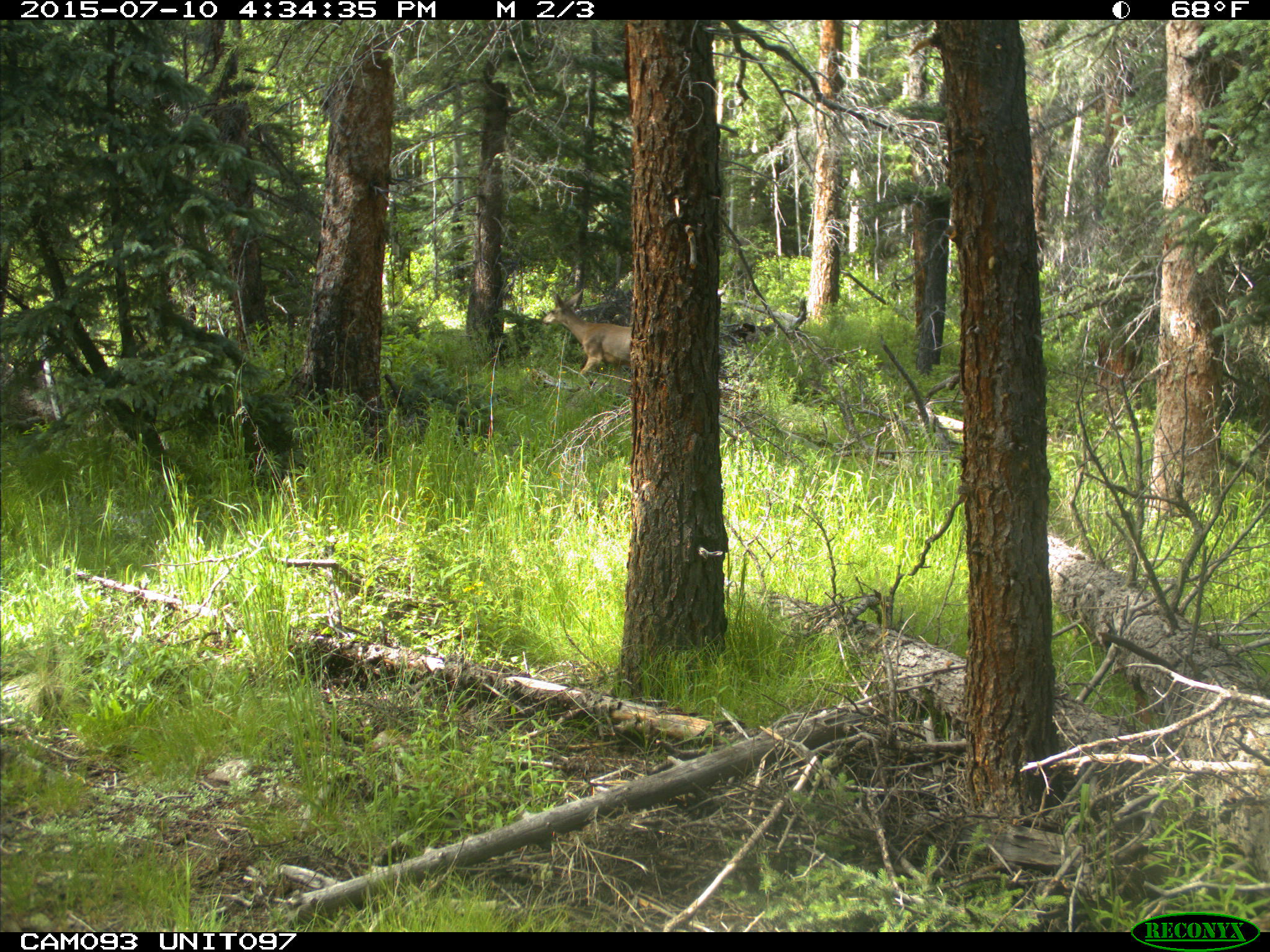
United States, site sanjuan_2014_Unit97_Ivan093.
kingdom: Animalia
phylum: Chordata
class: Mammalia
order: Artiodactyla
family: Cervidae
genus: Odocoileus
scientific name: Odocoileus hemionus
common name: mule deer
Odocoileus hemionus (mule deer).